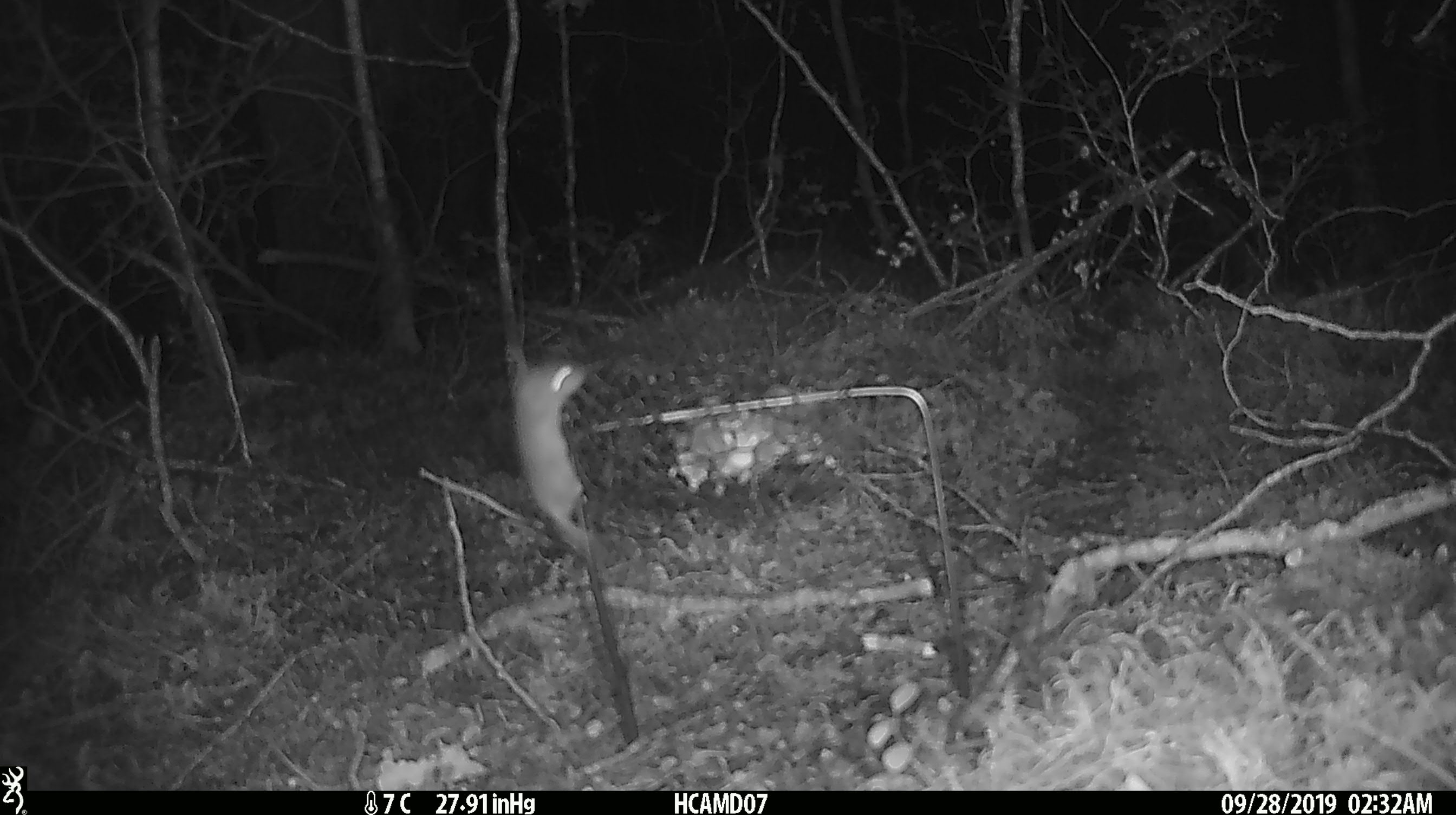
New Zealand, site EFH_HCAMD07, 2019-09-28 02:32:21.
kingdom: Animalia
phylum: Chordata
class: Mammalia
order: Rodentia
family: Muridae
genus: Mus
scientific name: Mus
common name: mouse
Mouse (Mus).